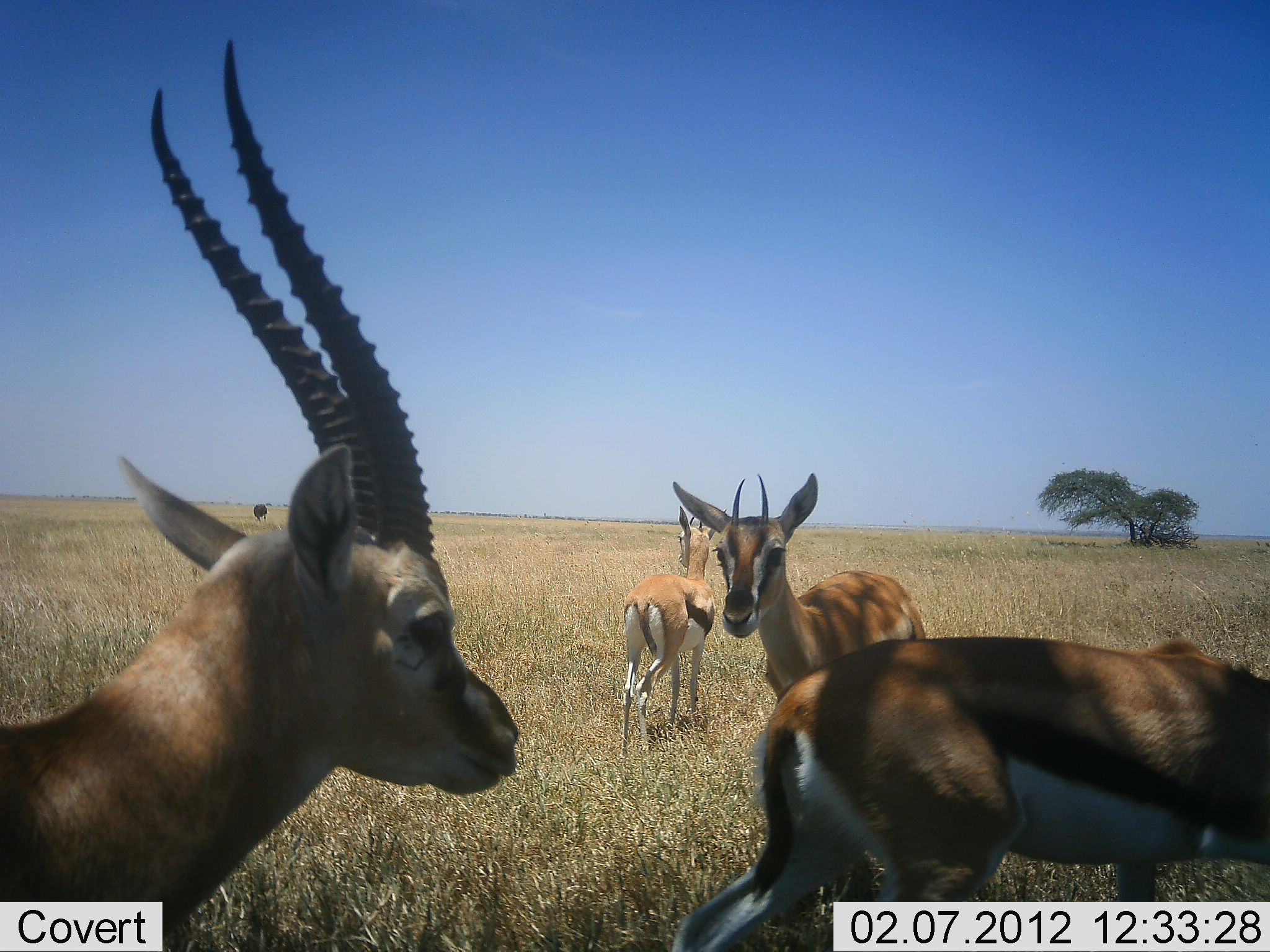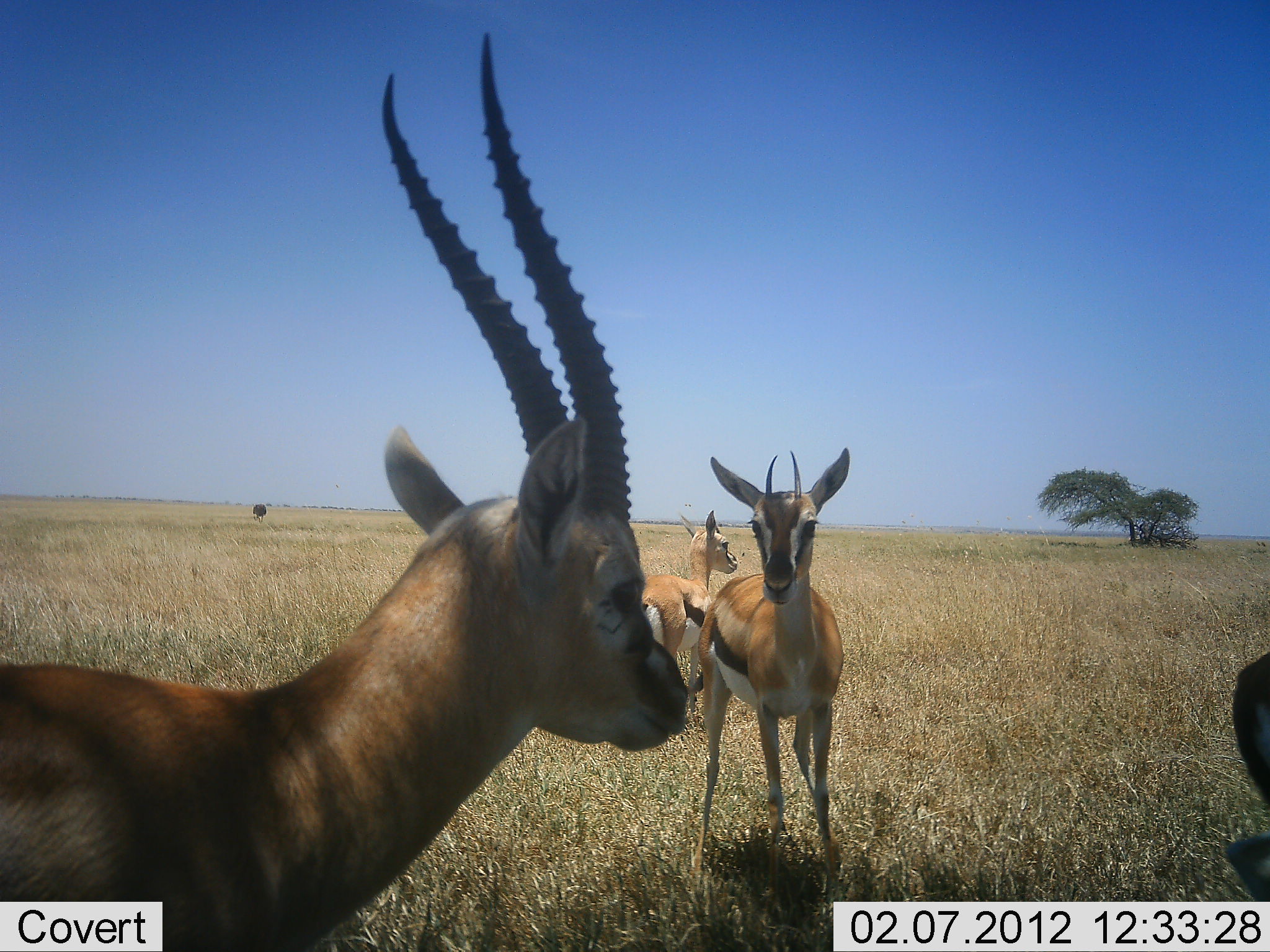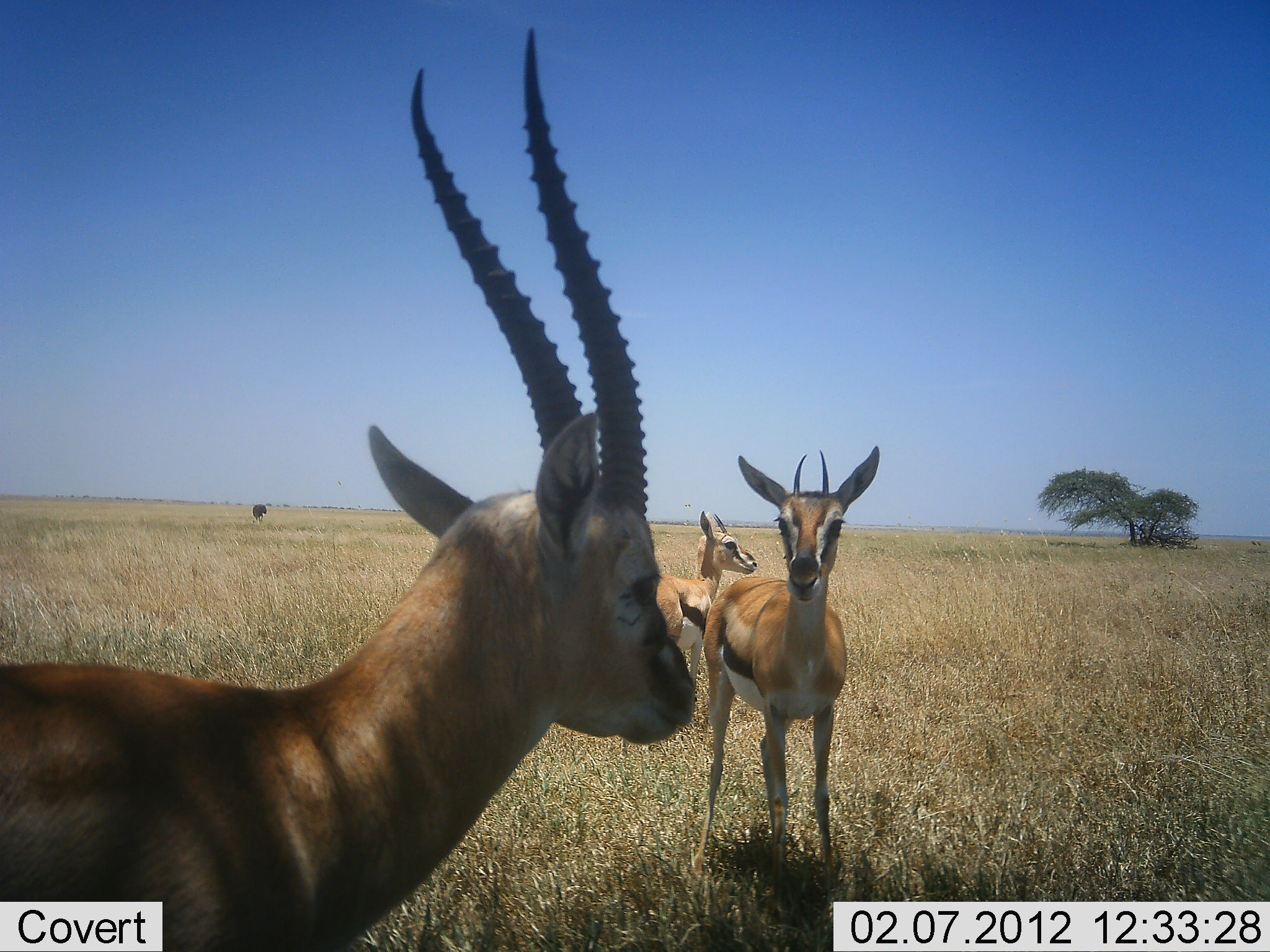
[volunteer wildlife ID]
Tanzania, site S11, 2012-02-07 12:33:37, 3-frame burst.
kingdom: Animalia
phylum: Chordata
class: Mammalia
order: Artiodactyla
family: Bovidae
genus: Eudorcas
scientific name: Eudorcas thomsonii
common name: thomson's gazelle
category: gazellethomsons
Gazellethomsons (thomson's gazelle) (Eudorcas thomsonii), count 4. Behavior (volunteer vote fractions): standing 81%, resting 3%, moving 69%, interacting 3%. Young present (vote fraction): 0%. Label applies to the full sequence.